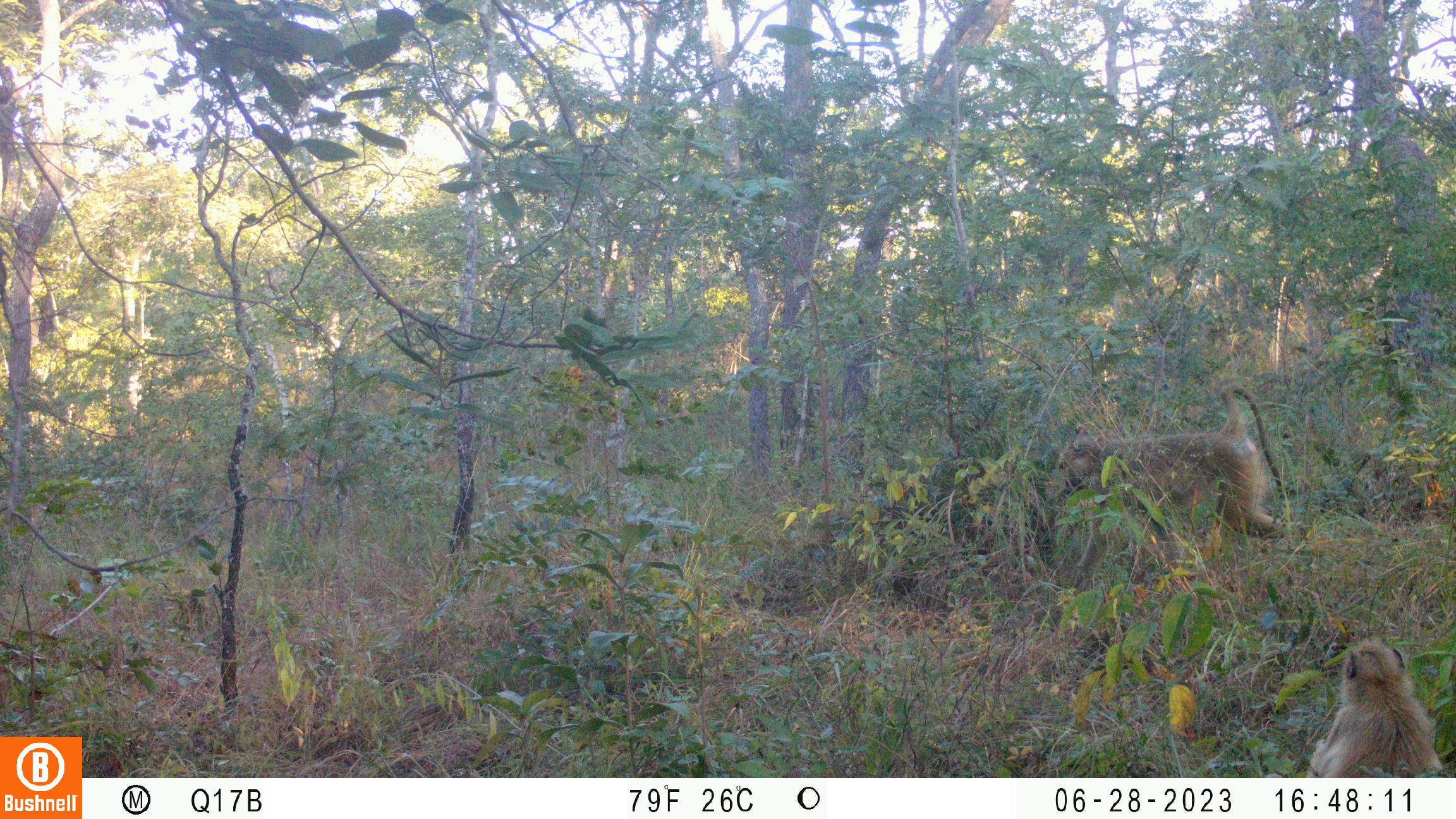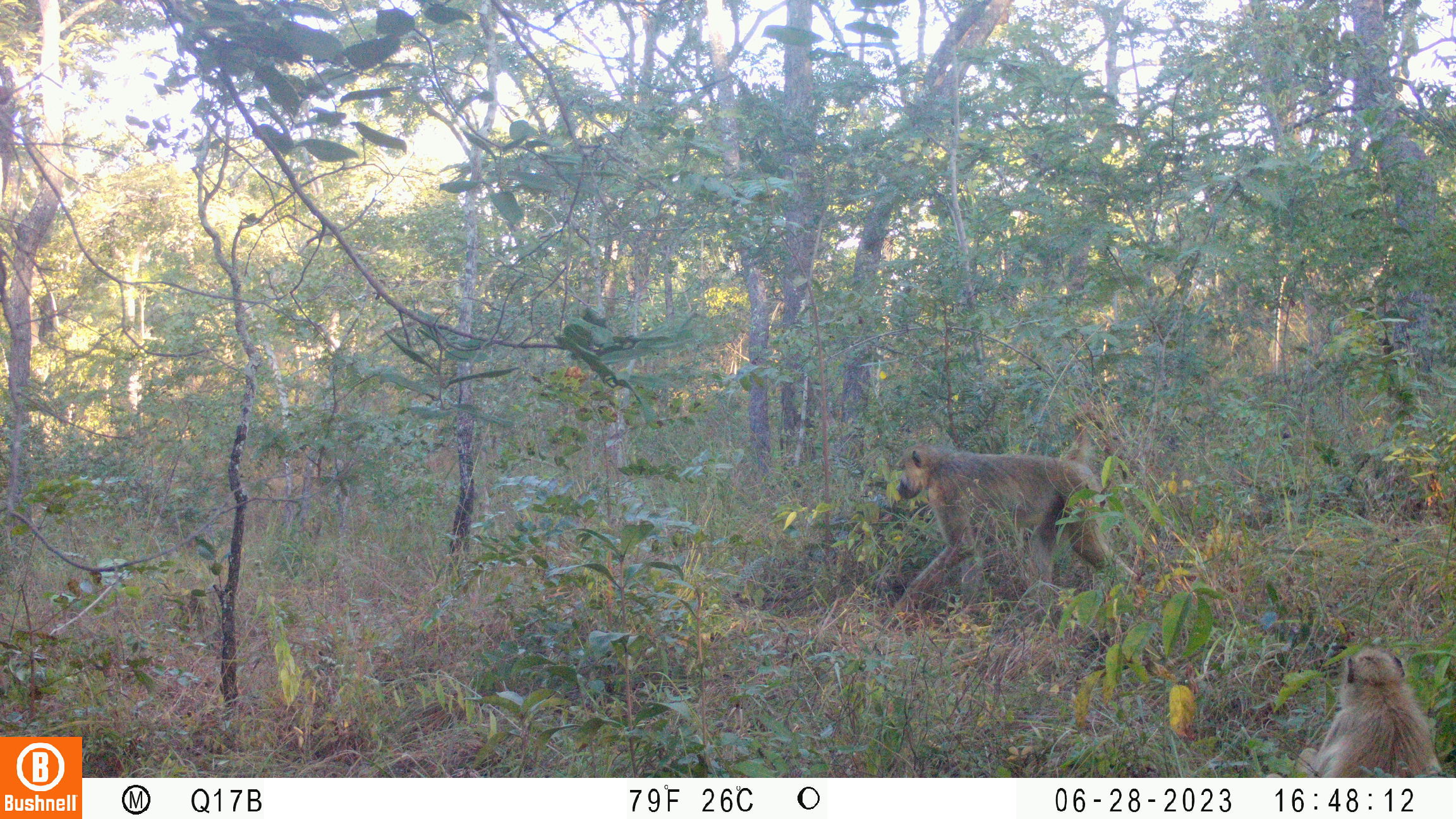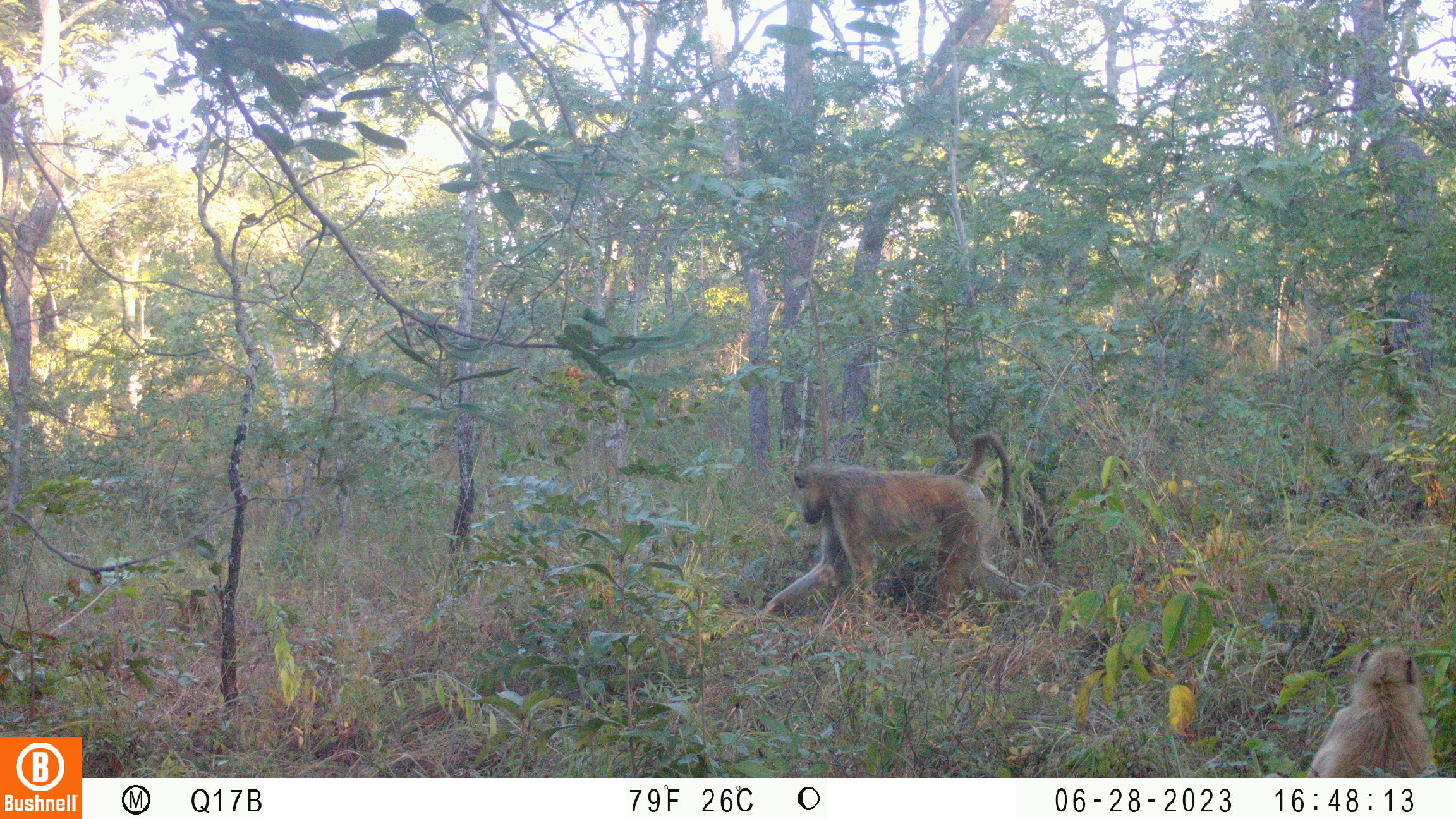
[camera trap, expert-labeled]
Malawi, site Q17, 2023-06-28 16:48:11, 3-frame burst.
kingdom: Animalia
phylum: Chordata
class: Mammalia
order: Primates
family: Cercopithecidae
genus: Papio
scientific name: Papio cynocephalus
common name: yellow baboon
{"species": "yellow baboon (Papio cynocephalus)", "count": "2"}